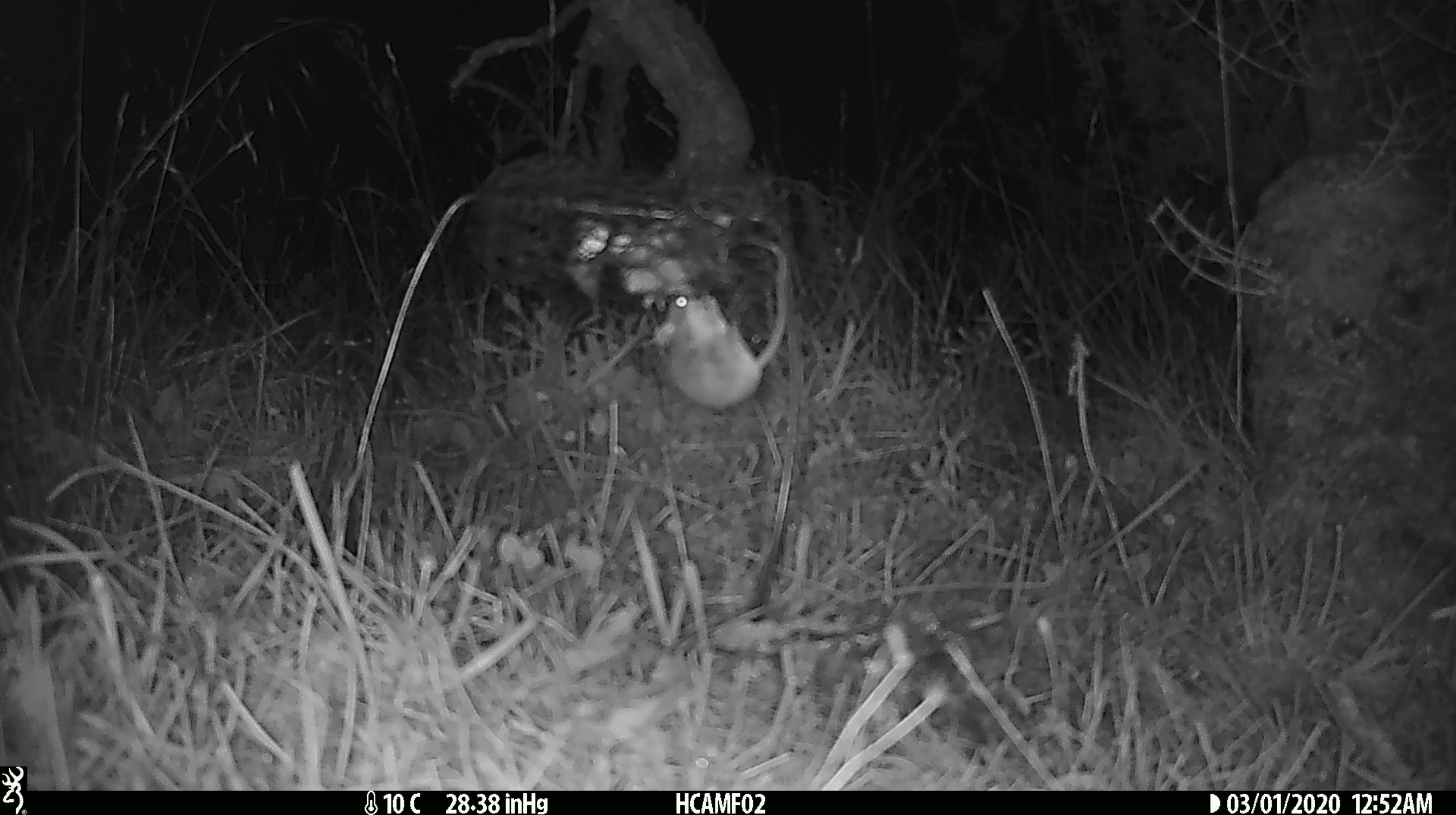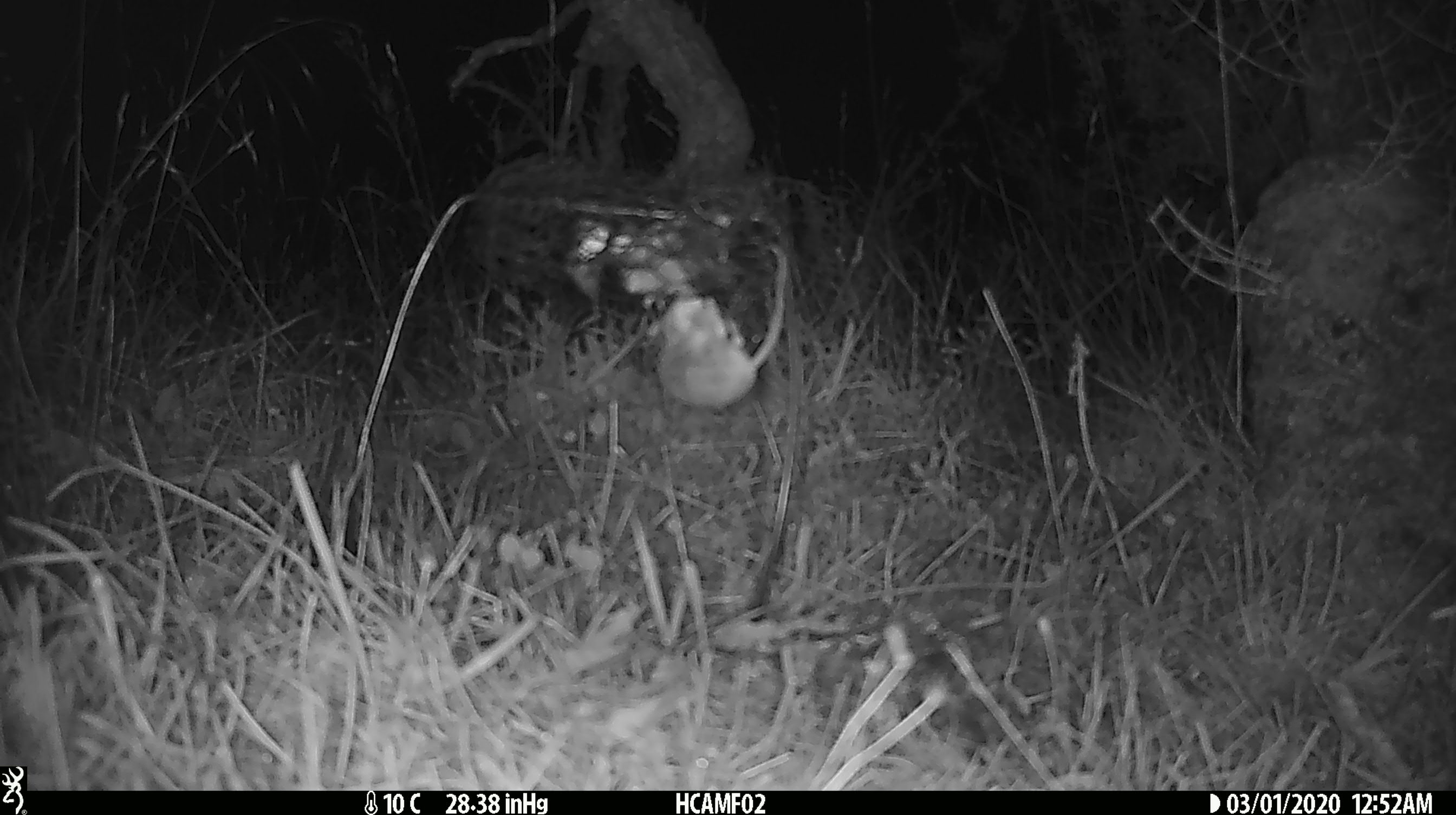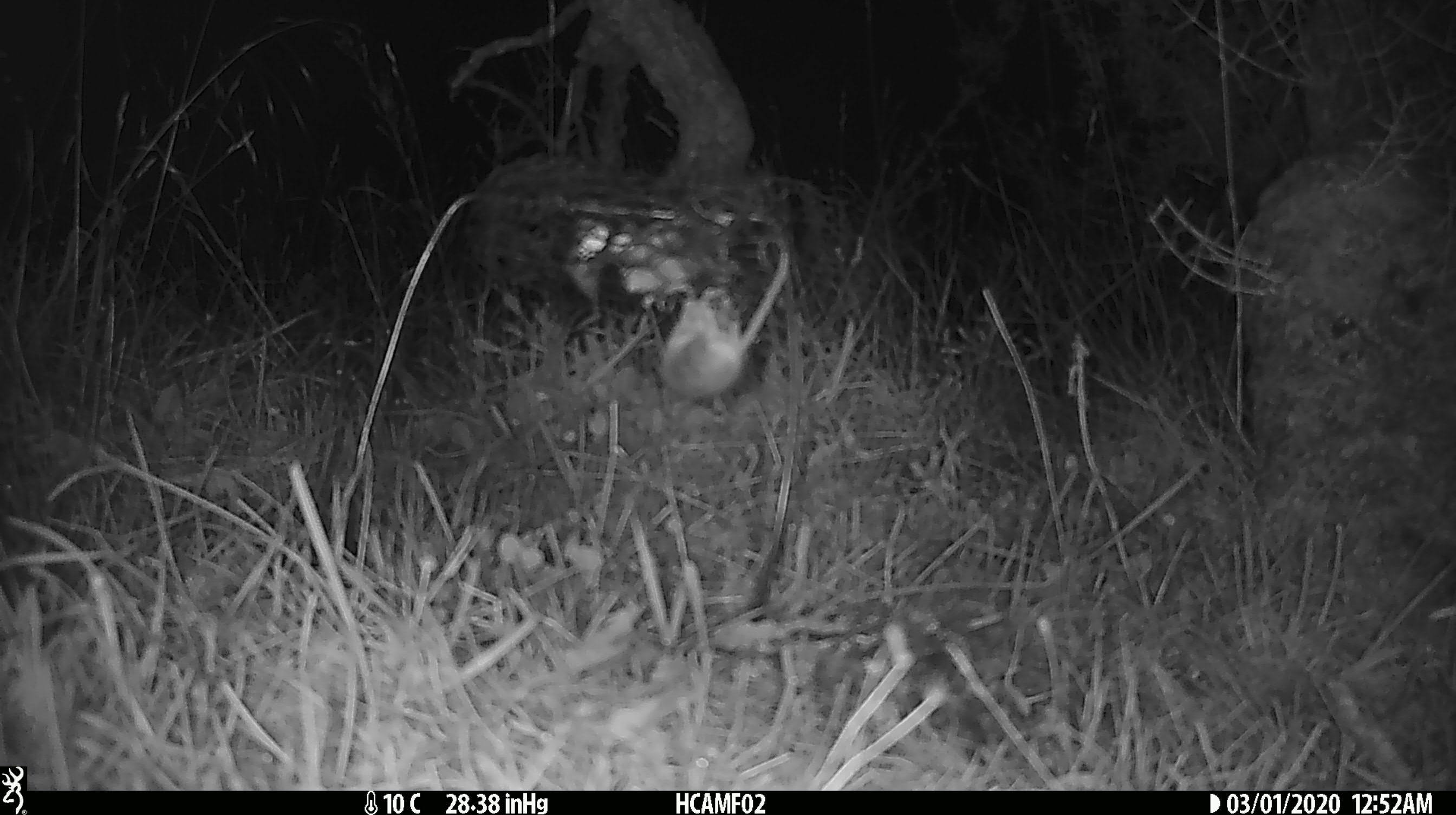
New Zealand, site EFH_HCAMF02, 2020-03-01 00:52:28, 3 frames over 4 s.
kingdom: Animalia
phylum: Chordata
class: Mammalia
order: Rodentia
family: Muridae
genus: Mus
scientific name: Mus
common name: mouse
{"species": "mouse (Mus)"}